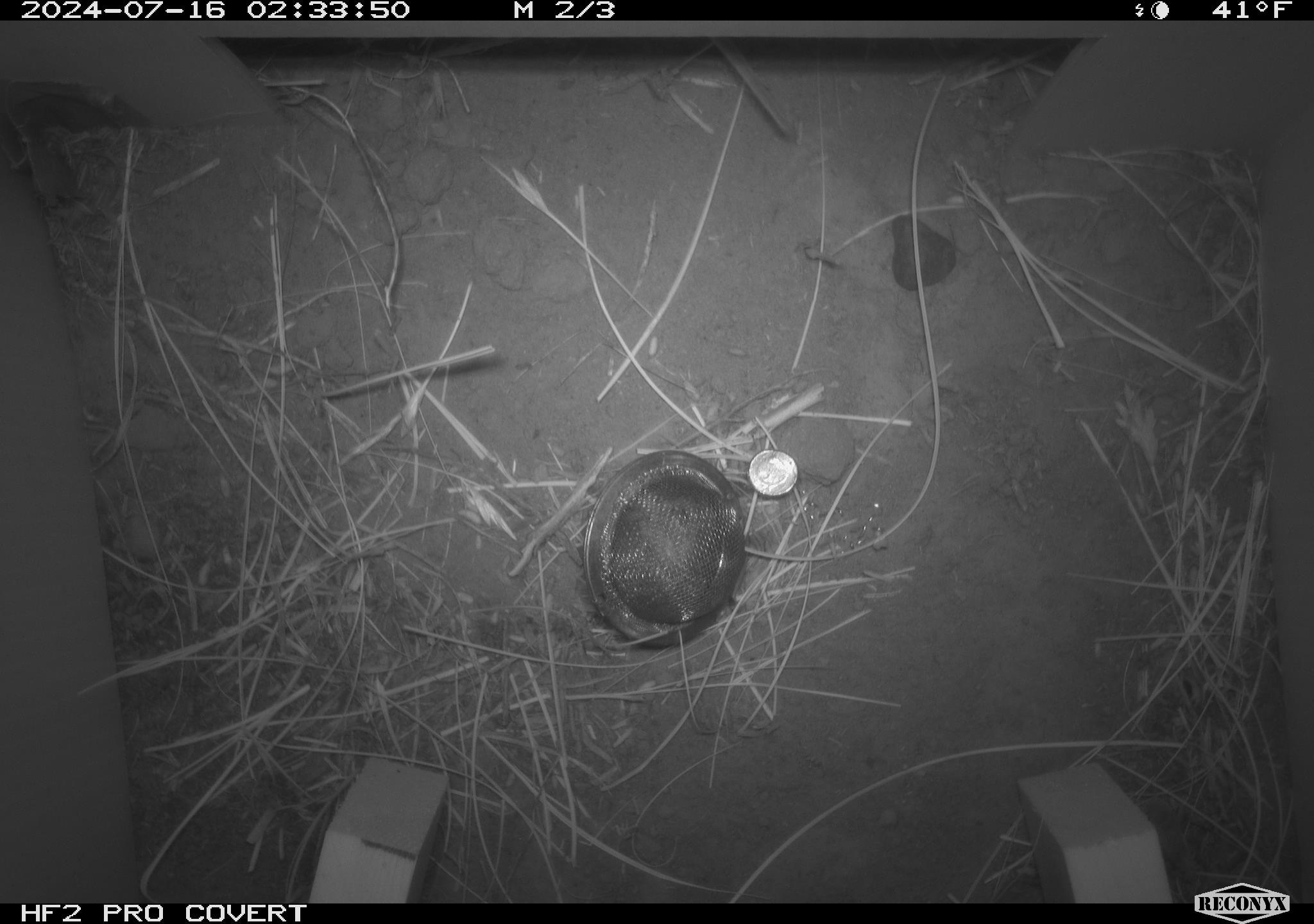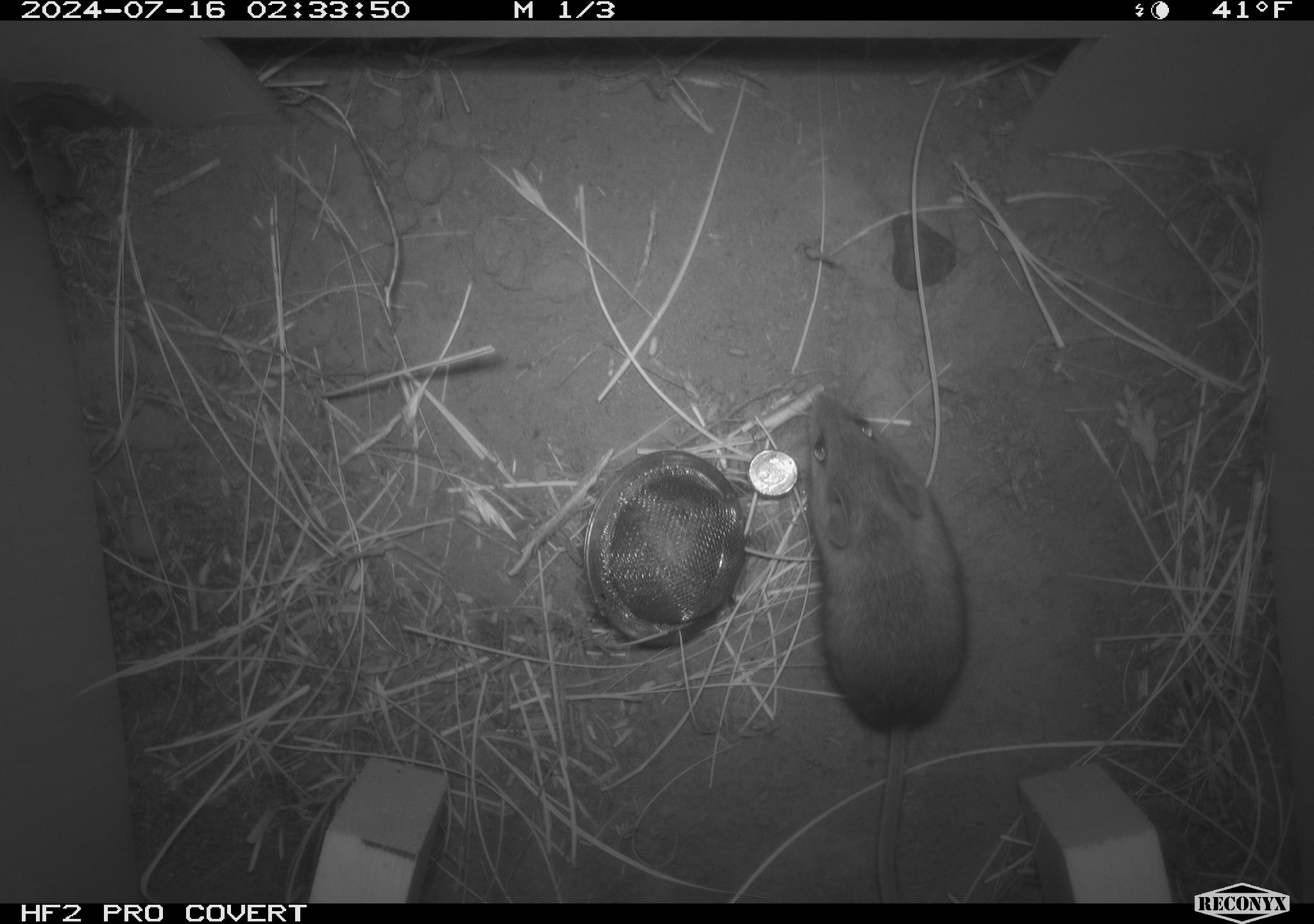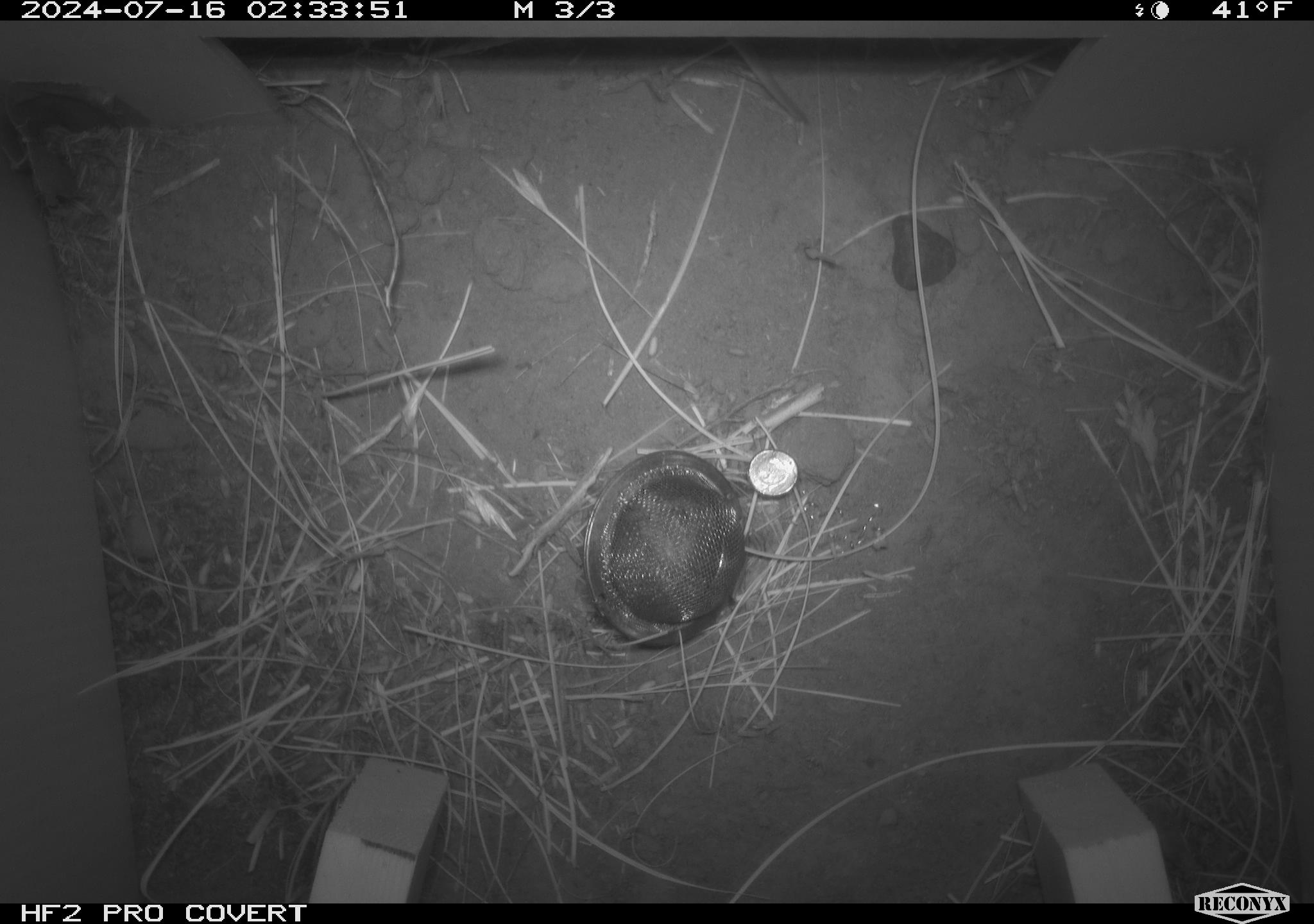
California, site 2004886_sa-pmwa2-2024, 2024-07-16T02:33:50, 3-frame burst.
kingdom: Animalia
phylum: Chordata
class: Mammalia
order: Rodentia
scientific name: Rodentia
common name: mouse species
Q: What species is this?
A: Mouse species (Rodentia).